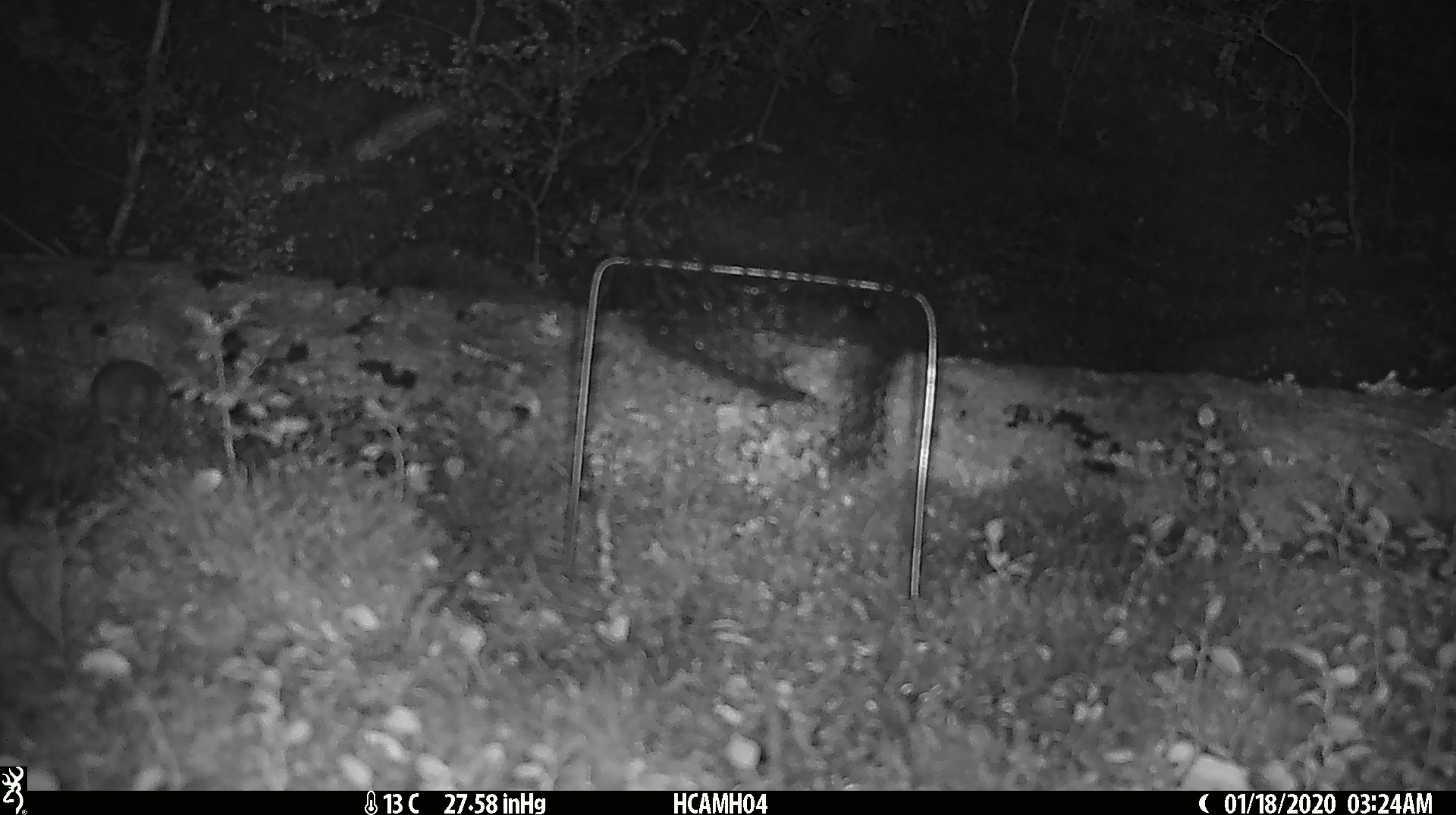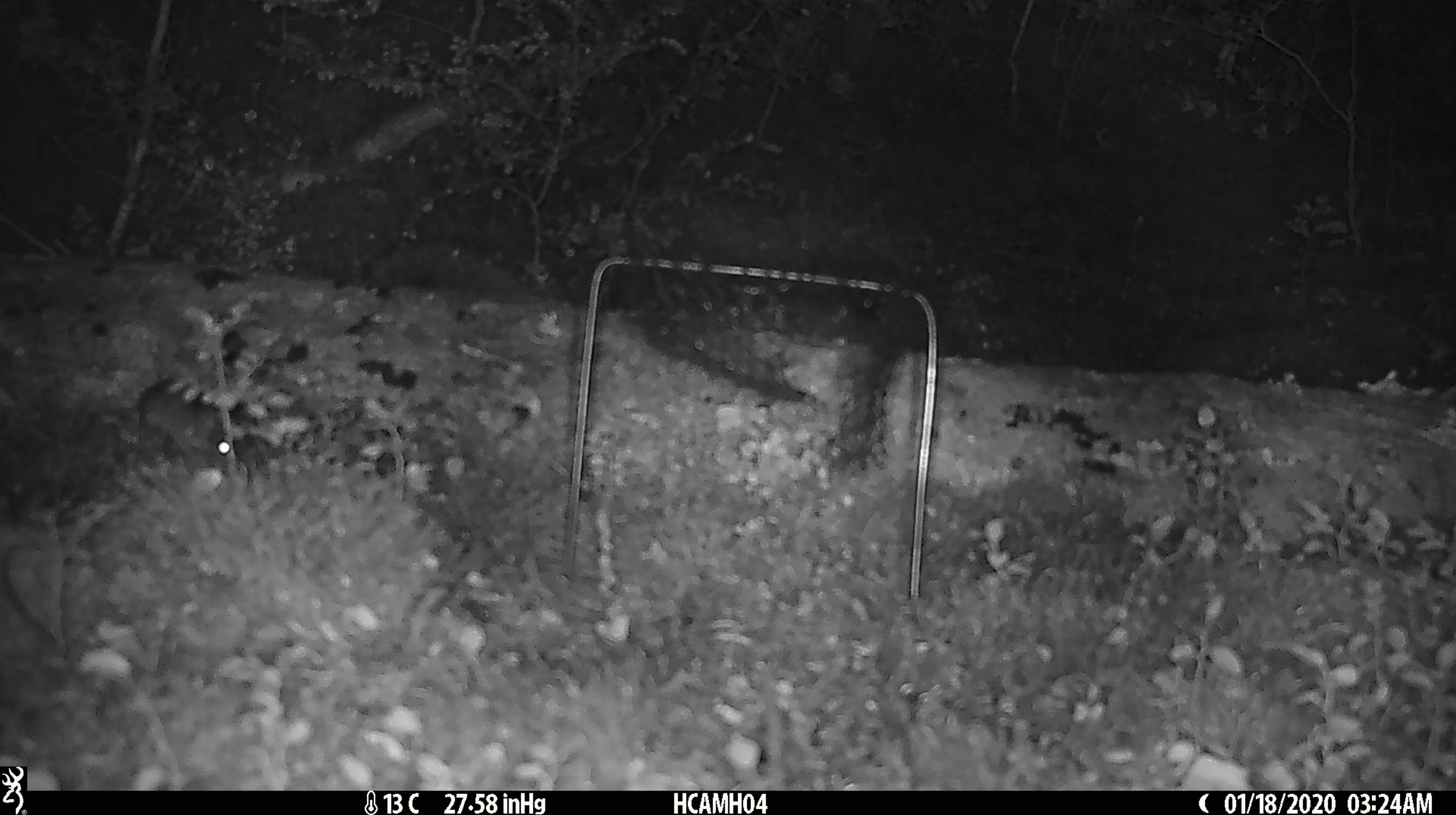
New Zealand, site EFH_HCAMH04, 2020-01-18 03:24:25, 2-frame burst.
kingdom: Animalia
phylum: Chordata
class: Mammalia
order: Rodentia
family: Muridae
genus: Mus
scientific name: Mus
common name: mouse